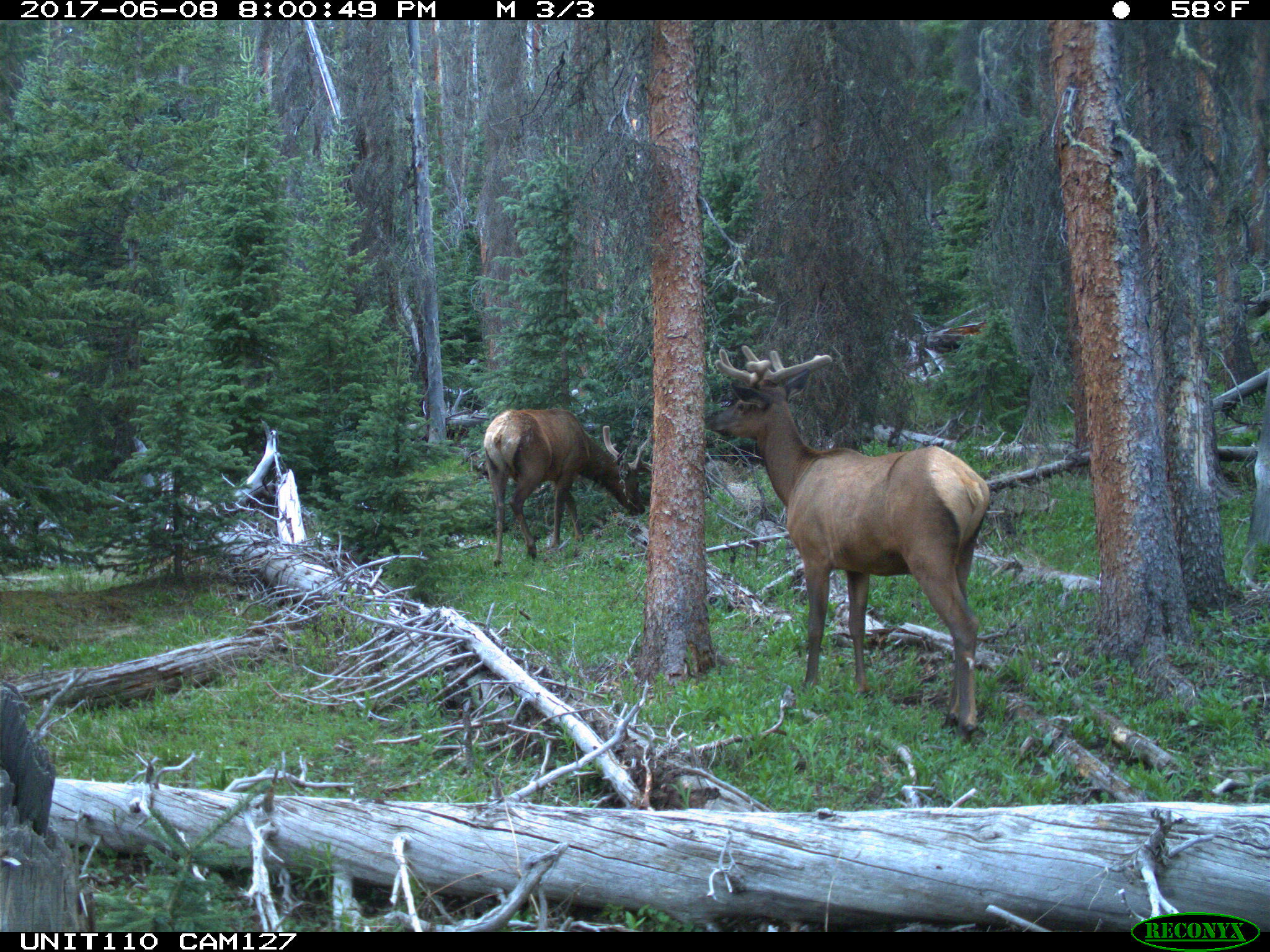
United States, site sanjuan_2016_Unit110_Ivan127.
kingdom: Animalia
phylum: Chordata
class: Mammalia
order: Artiodactyla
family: Cervidae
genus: Cervus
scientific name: Cervus elaphus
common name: red deer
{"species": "Cervus elaphus (red deer)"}